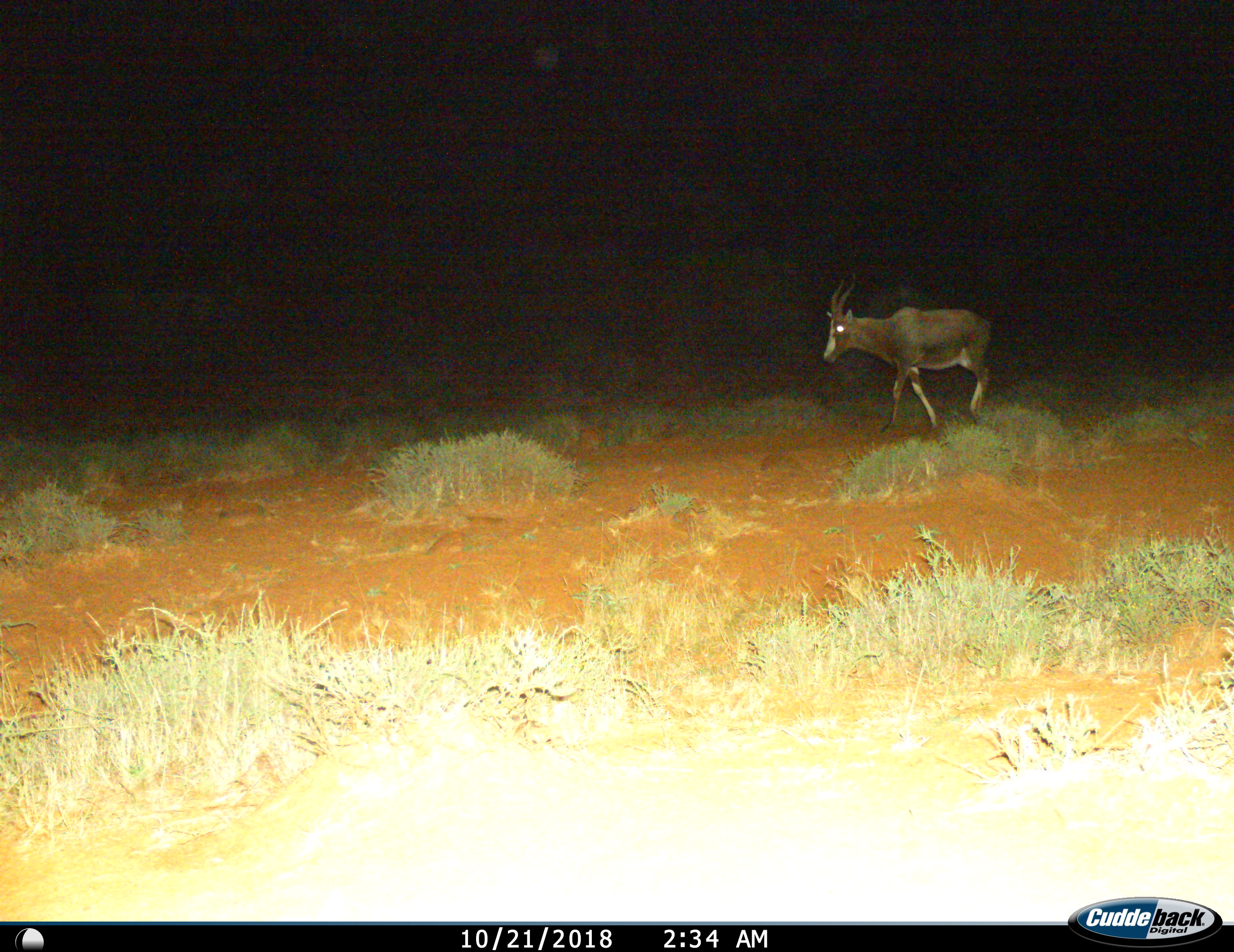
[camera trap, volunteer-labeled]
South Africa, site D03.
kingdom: Animalia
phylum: Chordata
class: Mammalia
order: Artiodactyla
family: Bovidae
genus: Damaliscus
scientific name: Damaliscus pygargus phillipsi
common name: blesbok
Blesbok (Damaliscus pygargus phillipsi), count 1. Behavior (volunteer vote fractions): standing 20%, resting 0%, moving 80%, interacting 0%. Young present (vote fraction): 0%. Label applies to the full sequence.